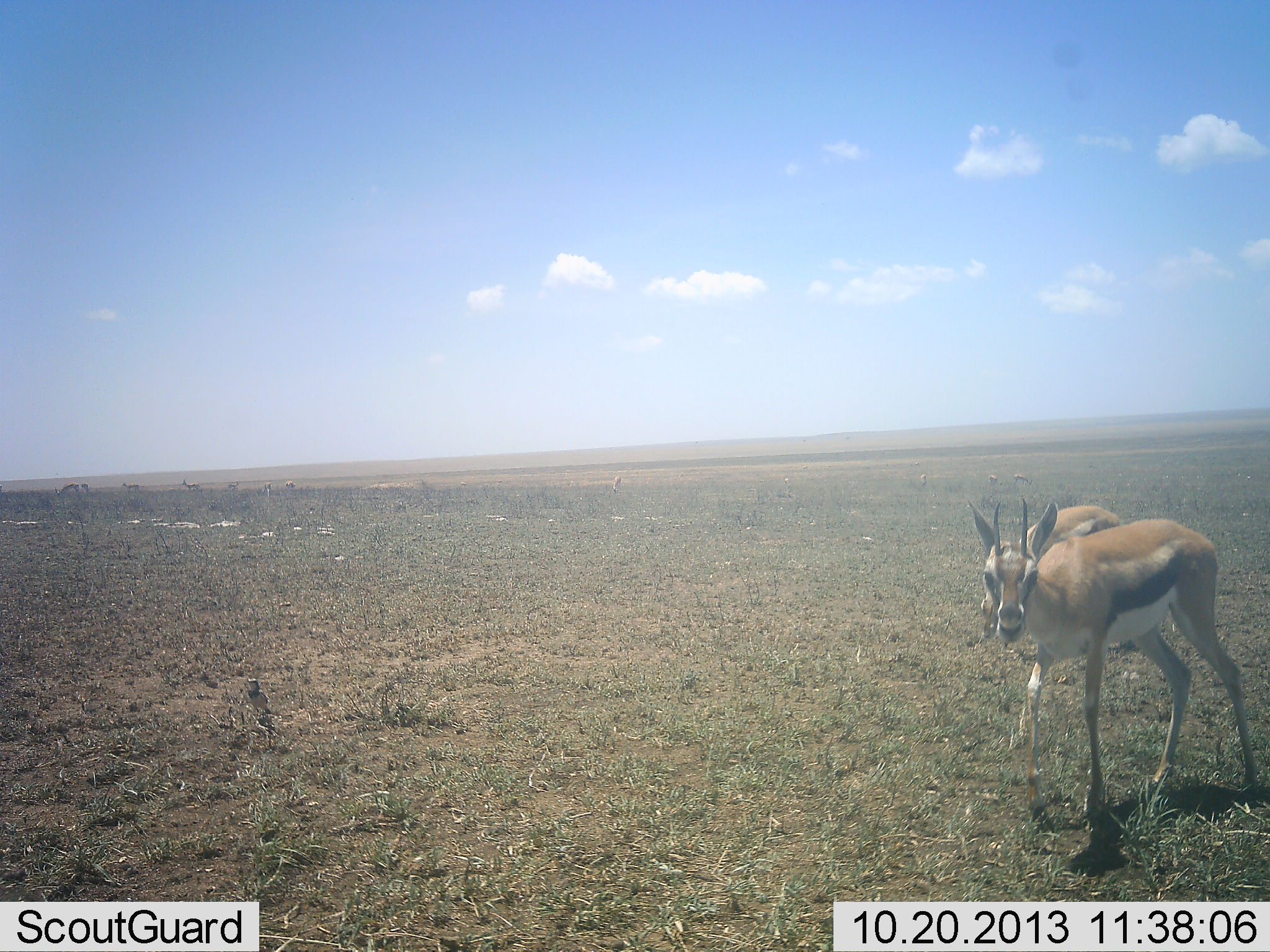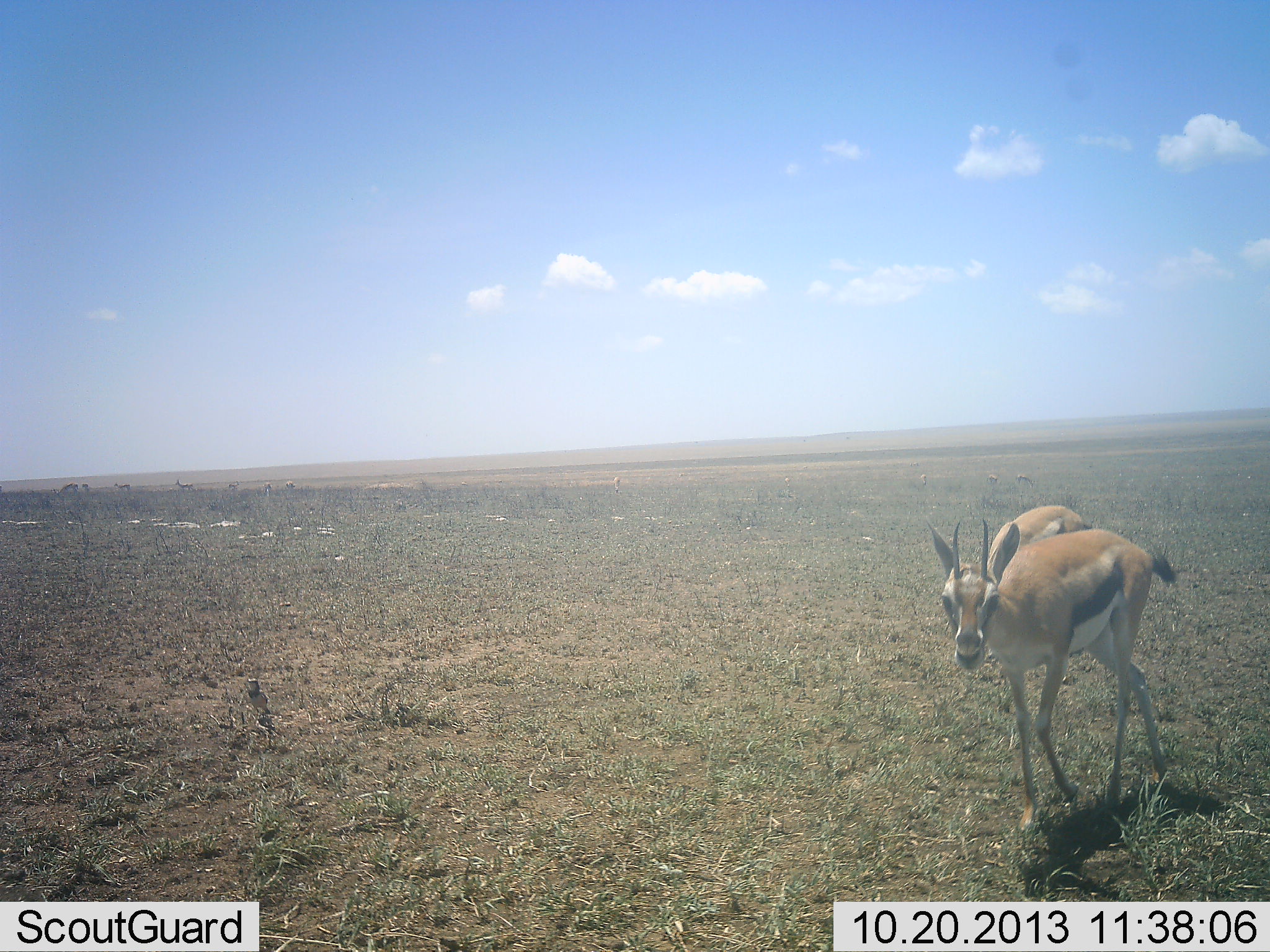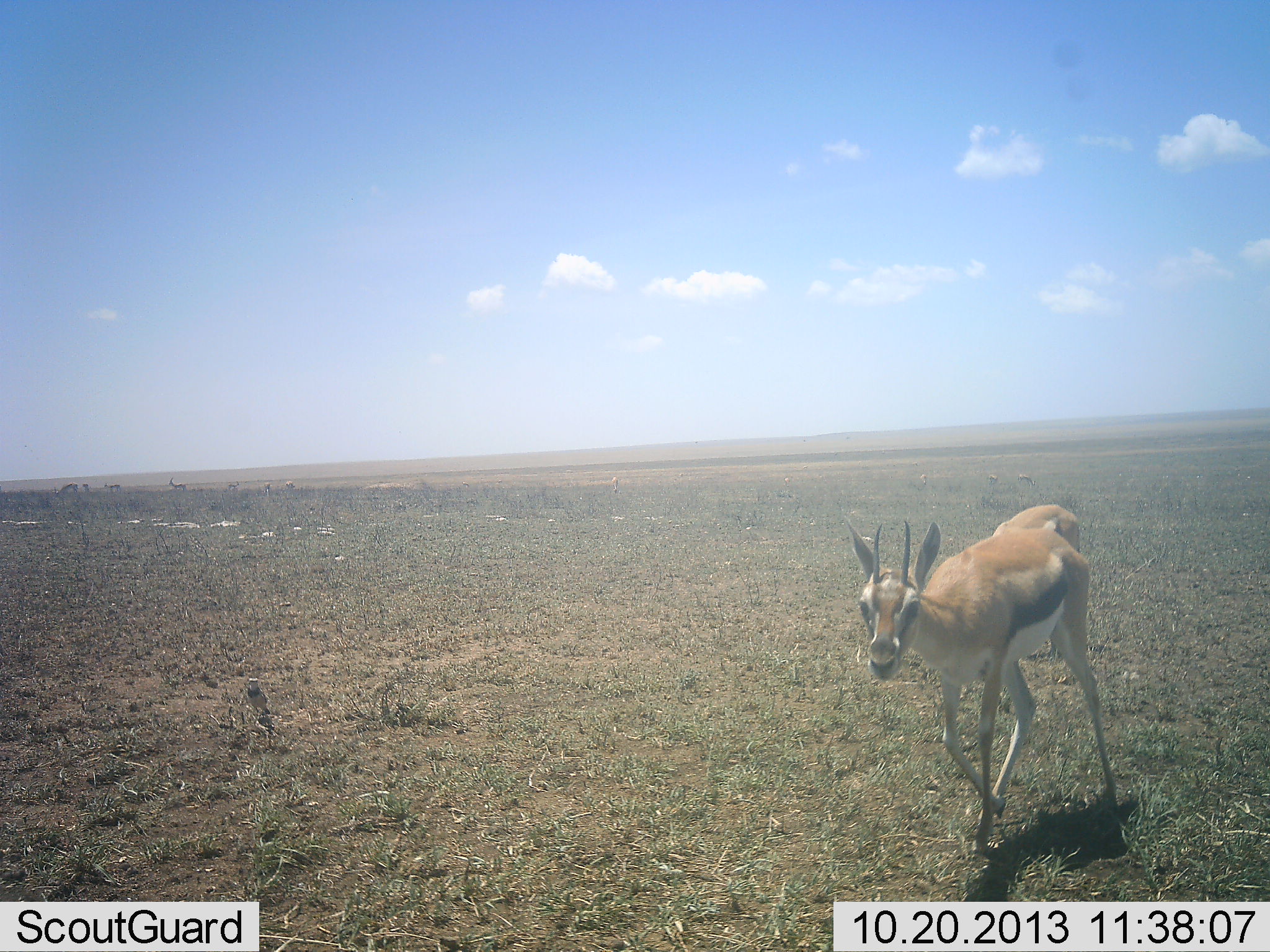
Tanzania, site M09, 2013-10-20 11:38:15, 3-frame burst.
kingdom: Animalia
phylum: Chordata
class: Mammalia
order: Artiodactyla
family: Bovidae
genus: Eudorcas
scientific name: Eudorcas thomsonii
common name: thomson's gazelle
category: gazellethomsons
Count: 2.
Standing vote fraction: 6%.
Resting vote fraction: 0%.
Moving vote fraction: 100%.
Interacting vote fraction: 0%.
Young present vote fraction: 0%.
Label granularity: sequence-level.